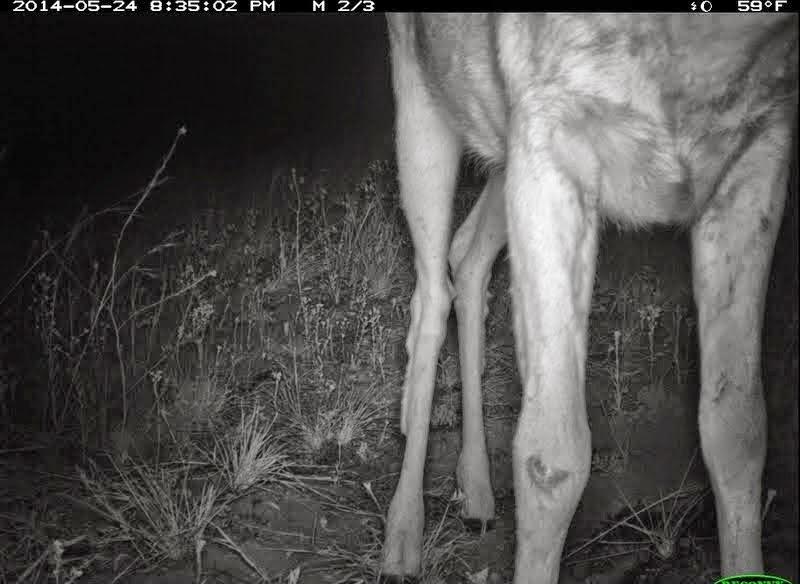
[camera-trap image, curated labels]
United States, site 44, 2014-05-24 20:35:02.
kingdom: Animalia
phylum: Chordata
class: Mammalia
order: Artiodactyla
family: Cervidae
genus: Odocoileus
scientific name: Odocoileus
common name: deer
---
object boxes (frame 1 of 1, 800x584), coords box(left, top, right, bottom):
deer: box(378, 14, 798, 582)